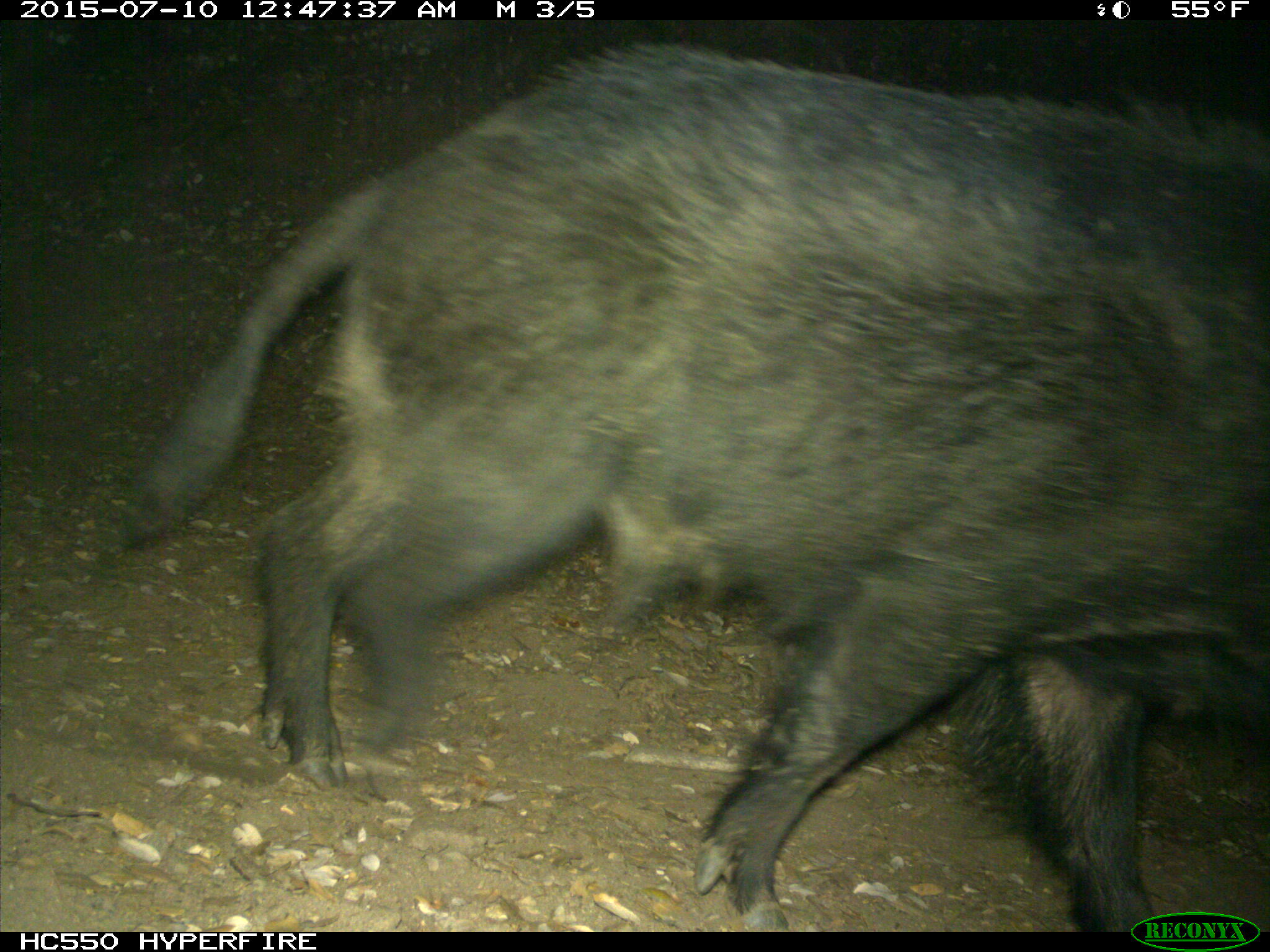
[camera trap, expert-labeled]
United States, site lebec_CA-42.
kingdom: Animalia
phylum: Chordata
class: Mammalia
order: Artiodactyla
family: Suidae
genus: Sus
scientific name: Sus scrofa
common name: wild boar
Sus scrofa (wild boar).